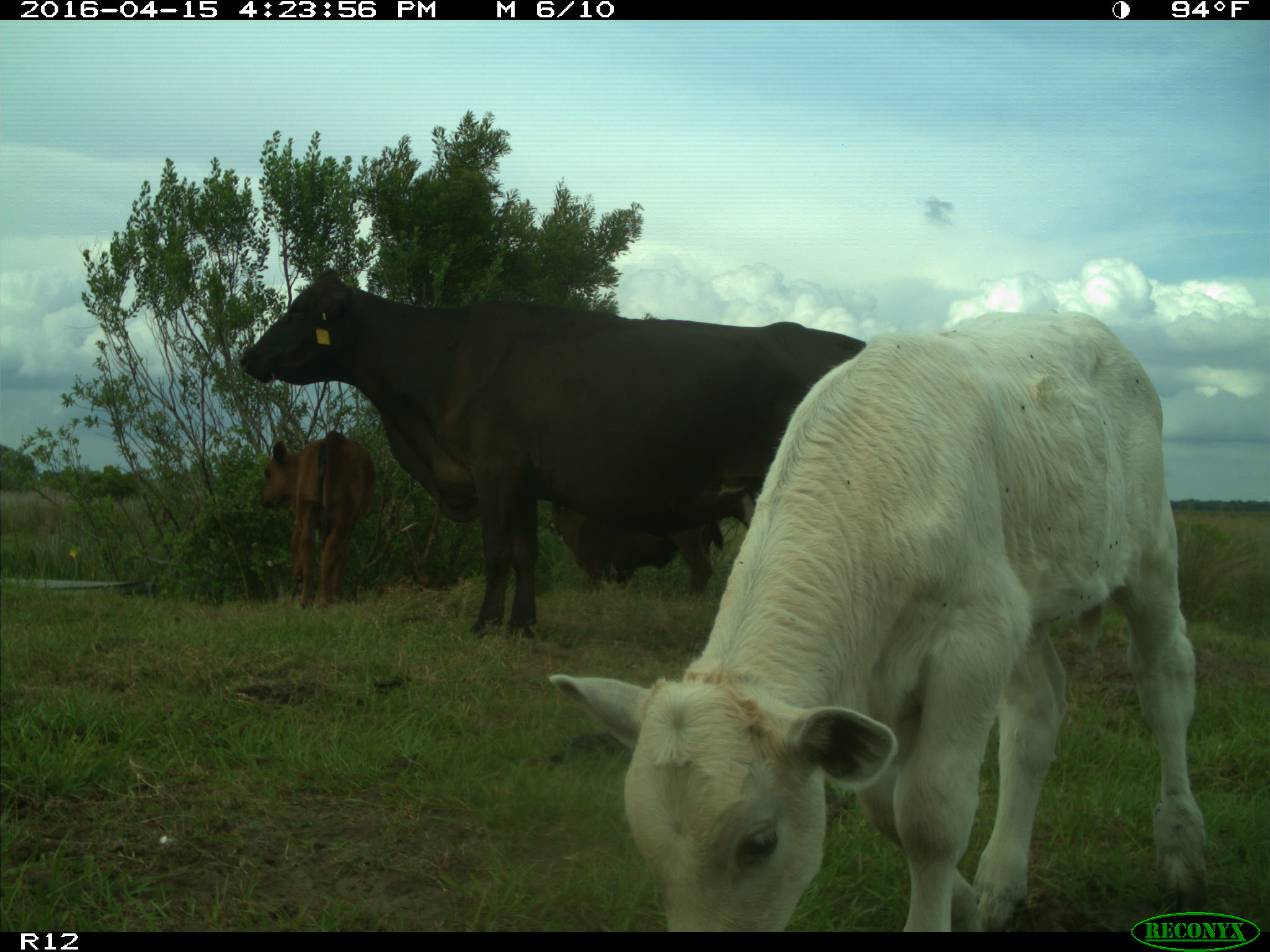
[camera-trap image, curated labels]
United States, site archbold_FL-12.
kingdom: Animalia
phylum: Chordata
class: Mammalia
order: Artiodactyla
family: Bovidae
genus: Bos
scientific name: Bos taurus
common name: domestic cow